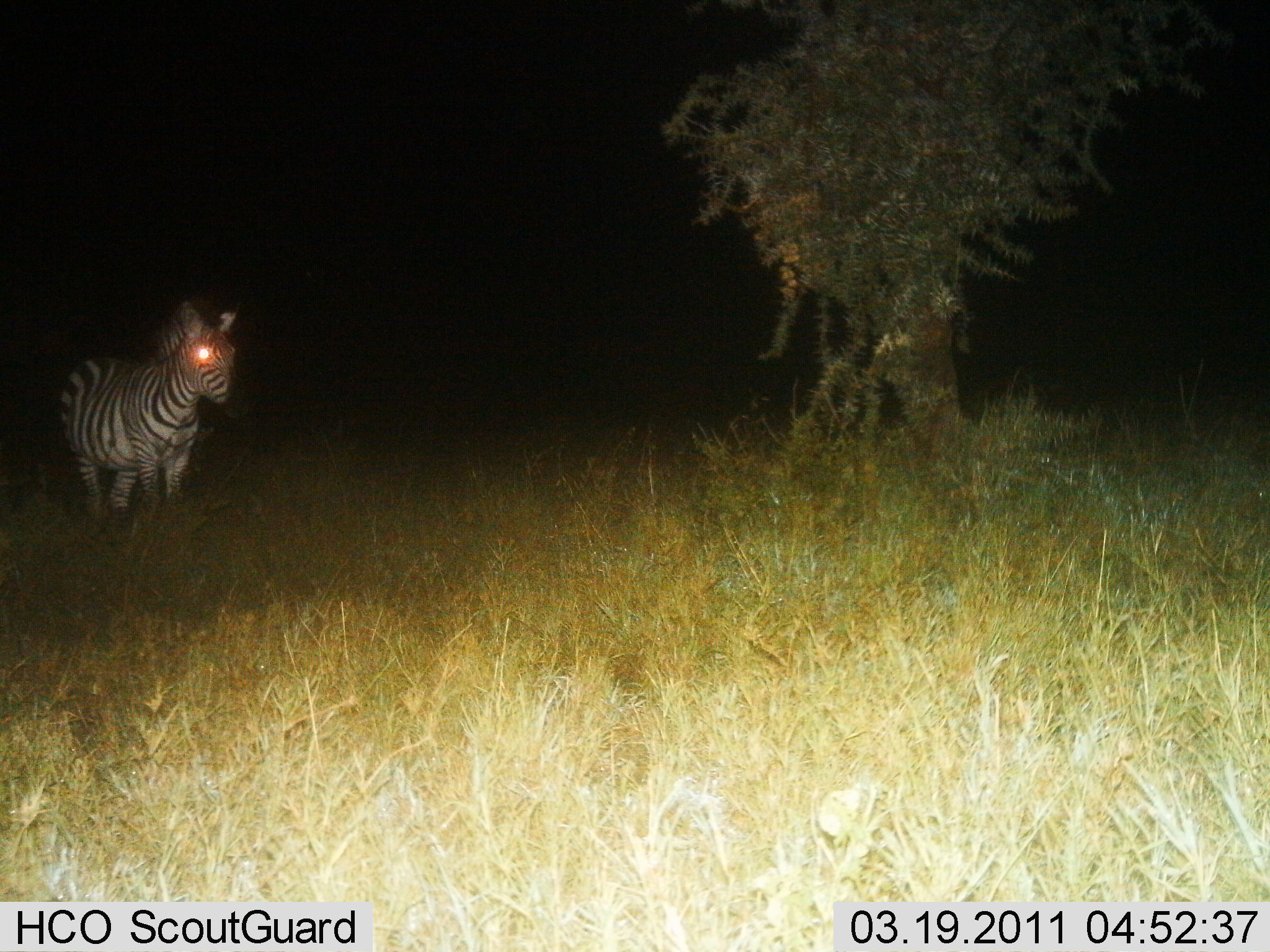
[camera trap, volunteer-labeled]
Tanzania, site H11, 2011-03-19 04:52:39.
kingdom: Animalia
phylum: Chordata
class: Mammalia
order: Perissodactyla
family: Equidae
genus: Equus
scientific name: Equus quagga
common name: plains zebra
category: zebra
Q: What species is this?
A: Zebra (plains zebra) (Equus quagga).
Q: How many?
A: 1.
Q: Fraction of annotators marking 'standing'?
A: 92%.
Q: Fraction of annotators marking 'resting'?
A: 0%.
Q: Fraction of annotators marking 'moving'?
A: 8%.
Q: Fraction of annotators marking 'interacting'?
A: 0%.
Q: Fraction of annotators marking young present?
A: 0%.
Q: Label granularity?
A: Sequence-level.